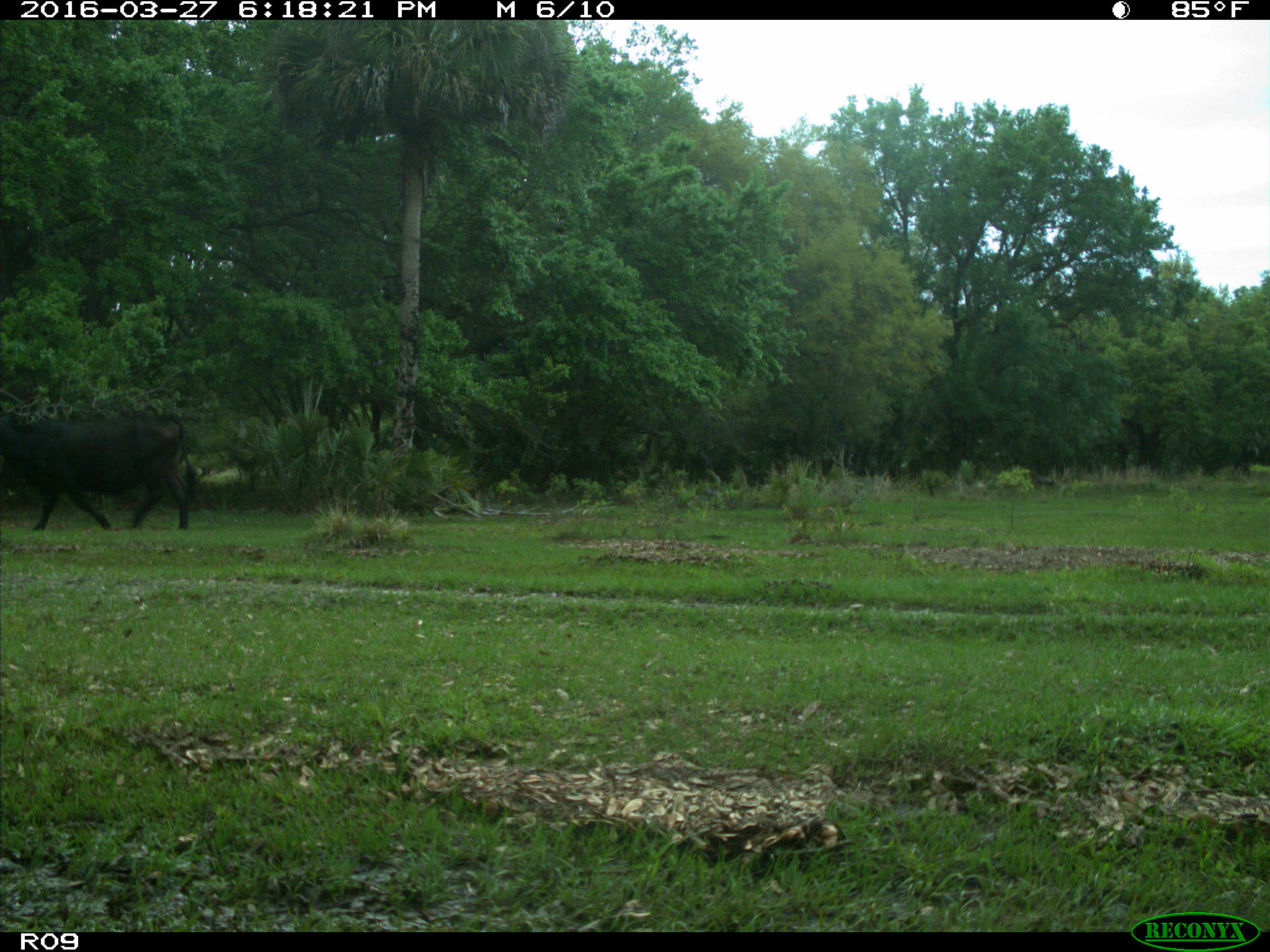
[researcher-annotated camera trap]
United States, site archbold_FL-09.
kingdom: Animalia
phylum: Chordata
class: Mammalia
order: Artiodactyla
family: Bovidae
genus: Bos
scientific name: Bos taurus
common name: domestic cow